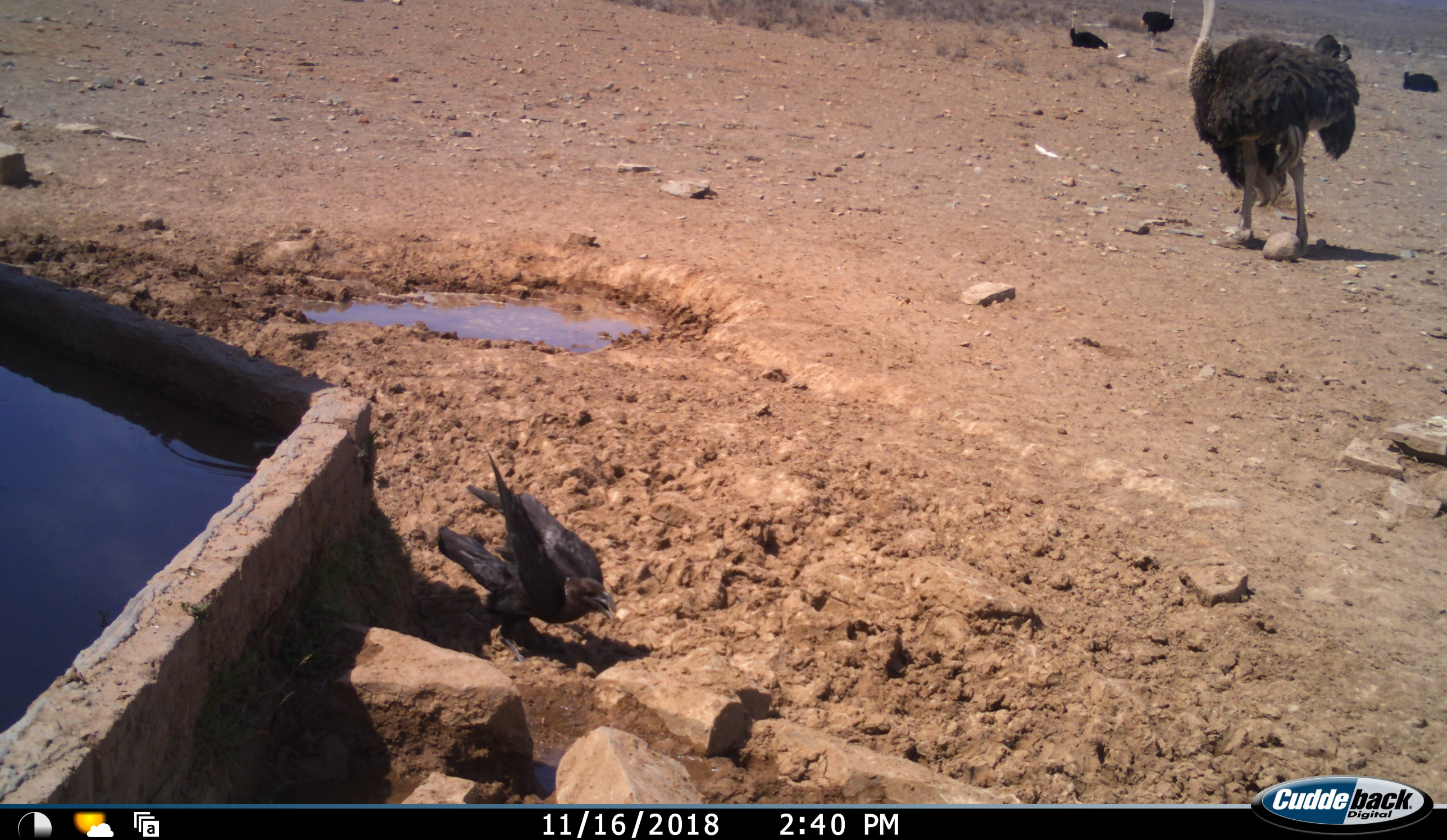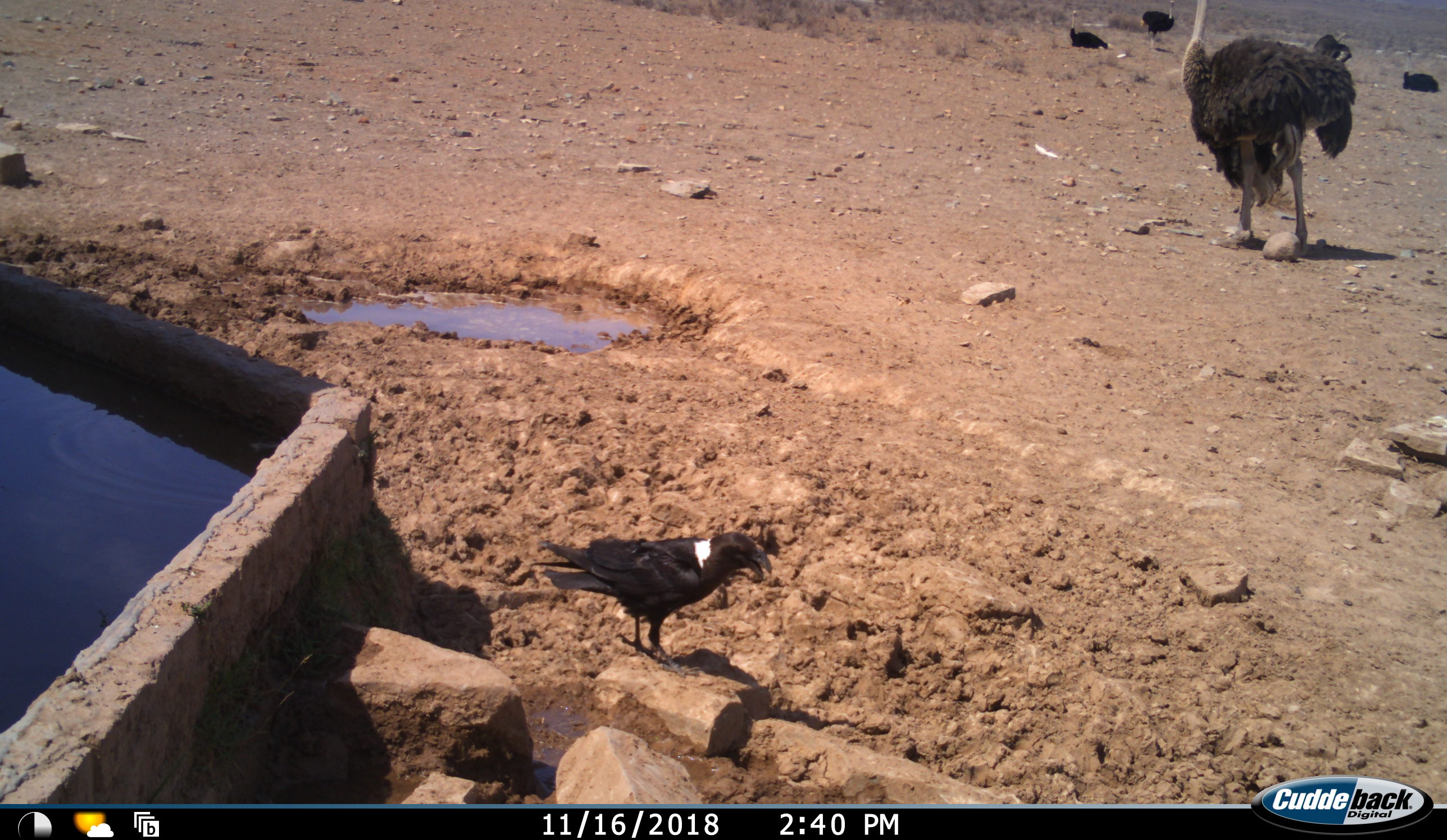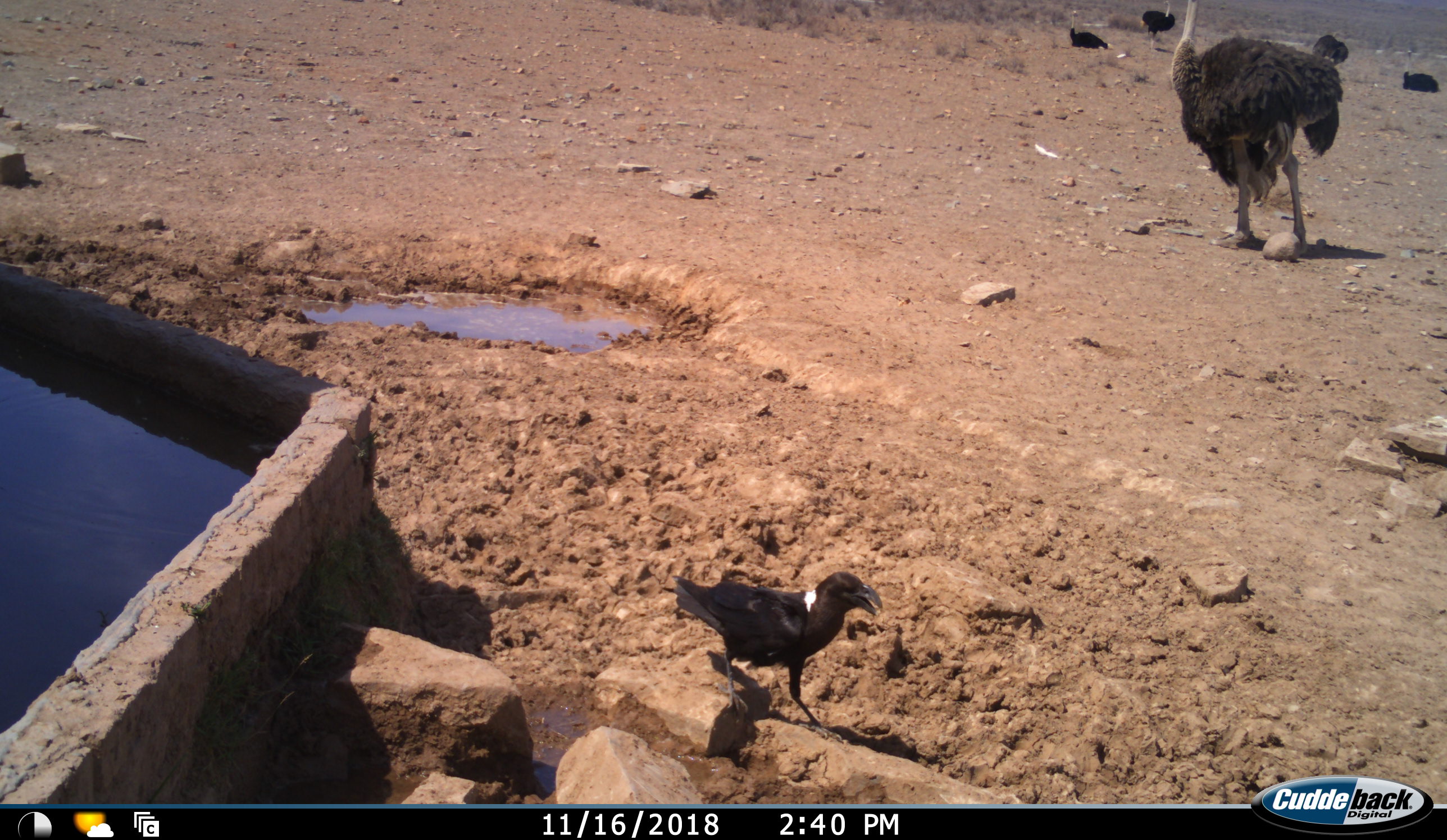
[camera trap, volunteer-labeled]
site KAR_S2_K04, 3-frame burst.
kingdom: Animalia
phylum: Chordata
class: Aves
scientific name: Aves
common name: bird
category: birdother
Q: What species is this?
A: Birdother (bird) (Aves).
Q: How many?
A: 1.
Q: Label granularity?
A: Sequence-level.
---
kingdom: Animalia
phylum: Chordata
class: Aves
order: Struthioniformes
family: Struthionidae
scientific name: Struthionidae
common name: ostrich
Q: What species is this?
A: Ostrich (Struthionidae).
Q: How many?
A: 5.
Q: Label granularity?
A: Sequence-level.